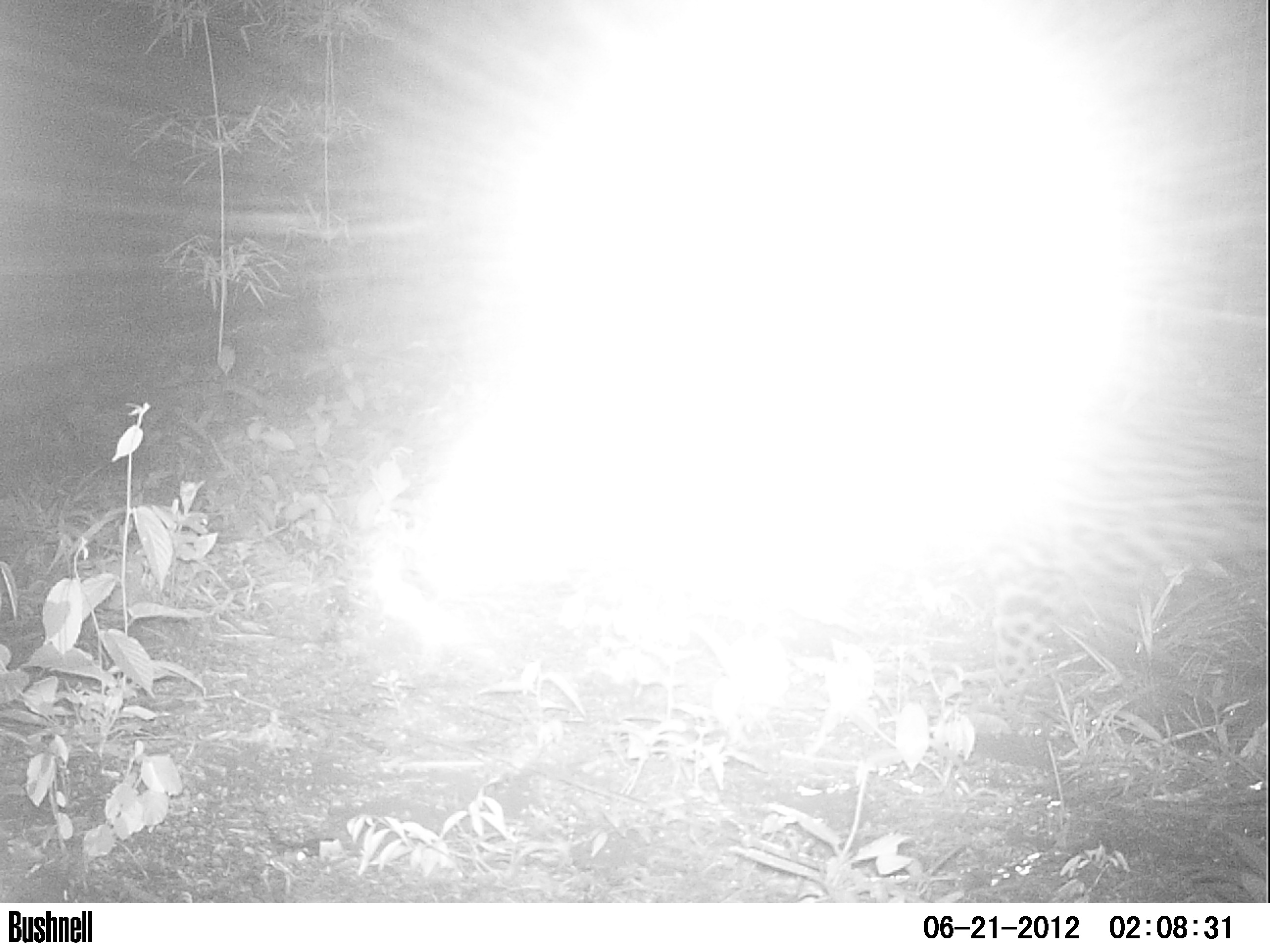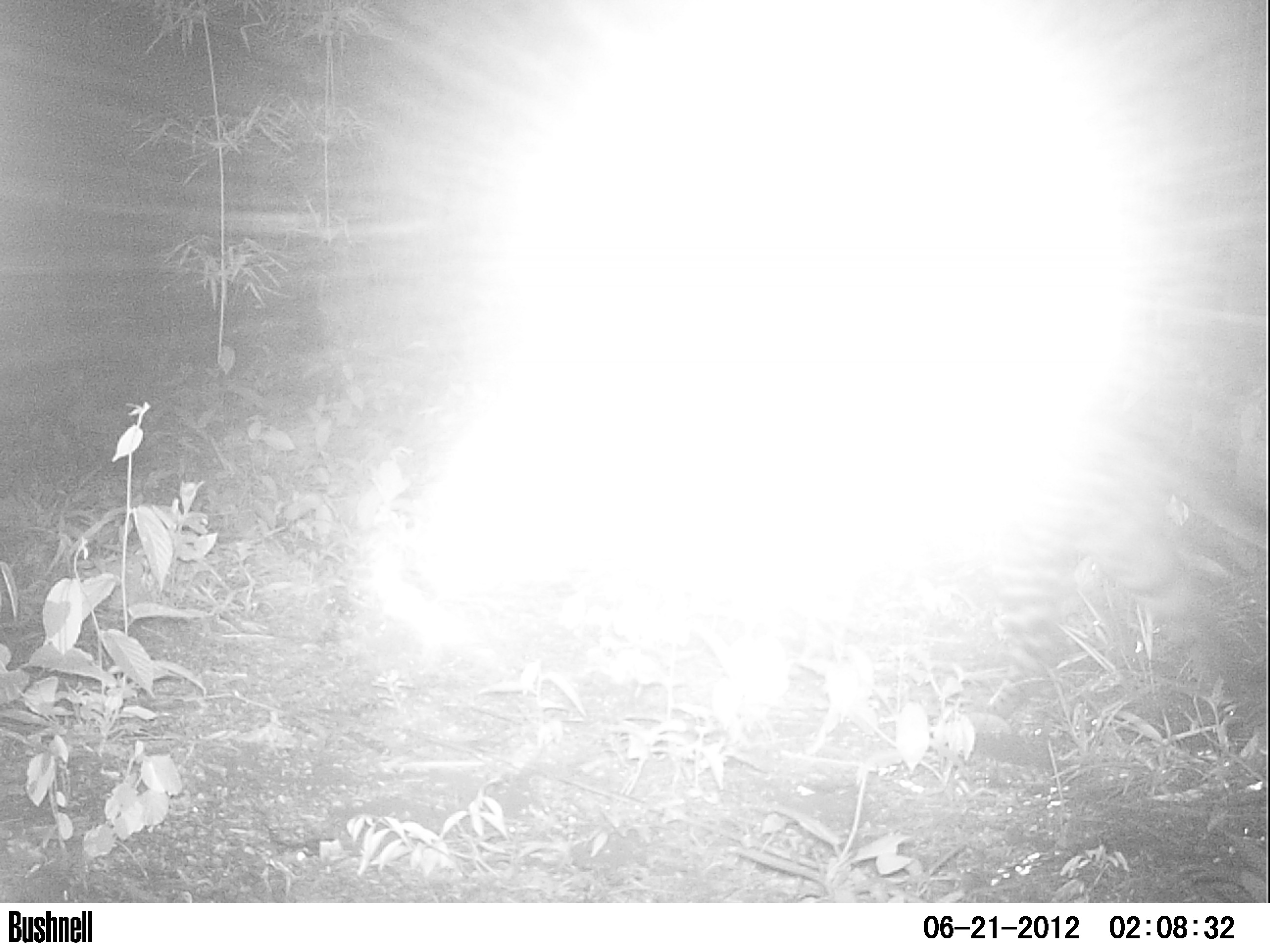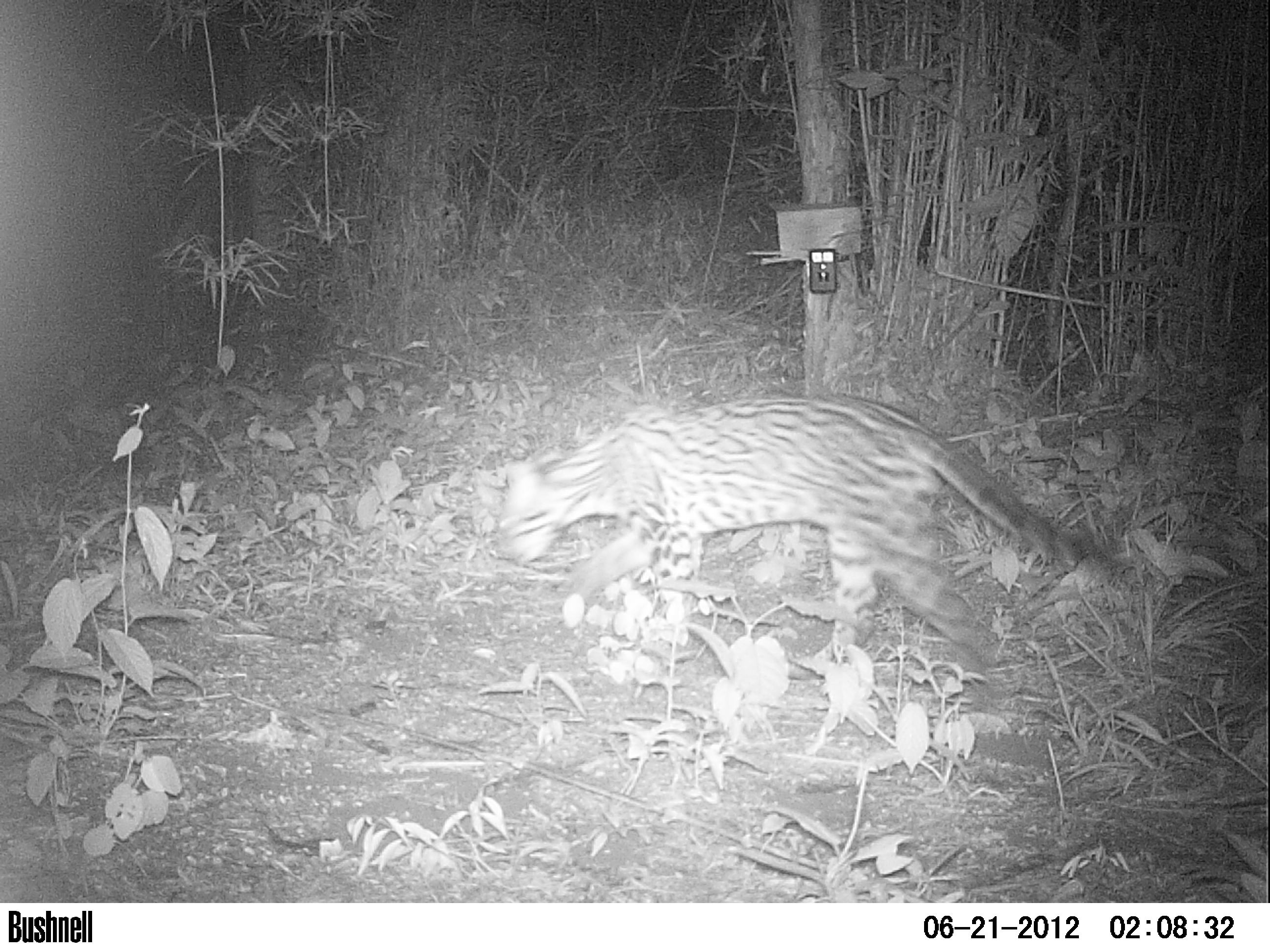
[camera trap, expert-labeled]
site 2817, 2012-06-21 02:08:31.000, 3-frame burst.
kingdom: Animalia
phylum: Chordata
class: Mammalia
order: Carnivora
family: Felidae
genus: Leopardus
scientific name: Leopardus pardalis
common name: ocelot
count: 1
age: adult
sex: male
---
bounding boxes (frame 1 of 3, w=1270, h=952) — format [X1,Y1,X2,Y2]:
leopardus pardalis: [959,373,1265,733]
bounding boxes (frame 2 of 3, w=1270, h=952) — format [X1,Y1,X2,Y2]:
leopardus pardalis: [957,407,1267,736]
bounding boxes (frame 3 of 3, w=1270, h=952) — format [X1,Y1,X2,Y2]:
leopardus pardalis: [494,391,1127,671]